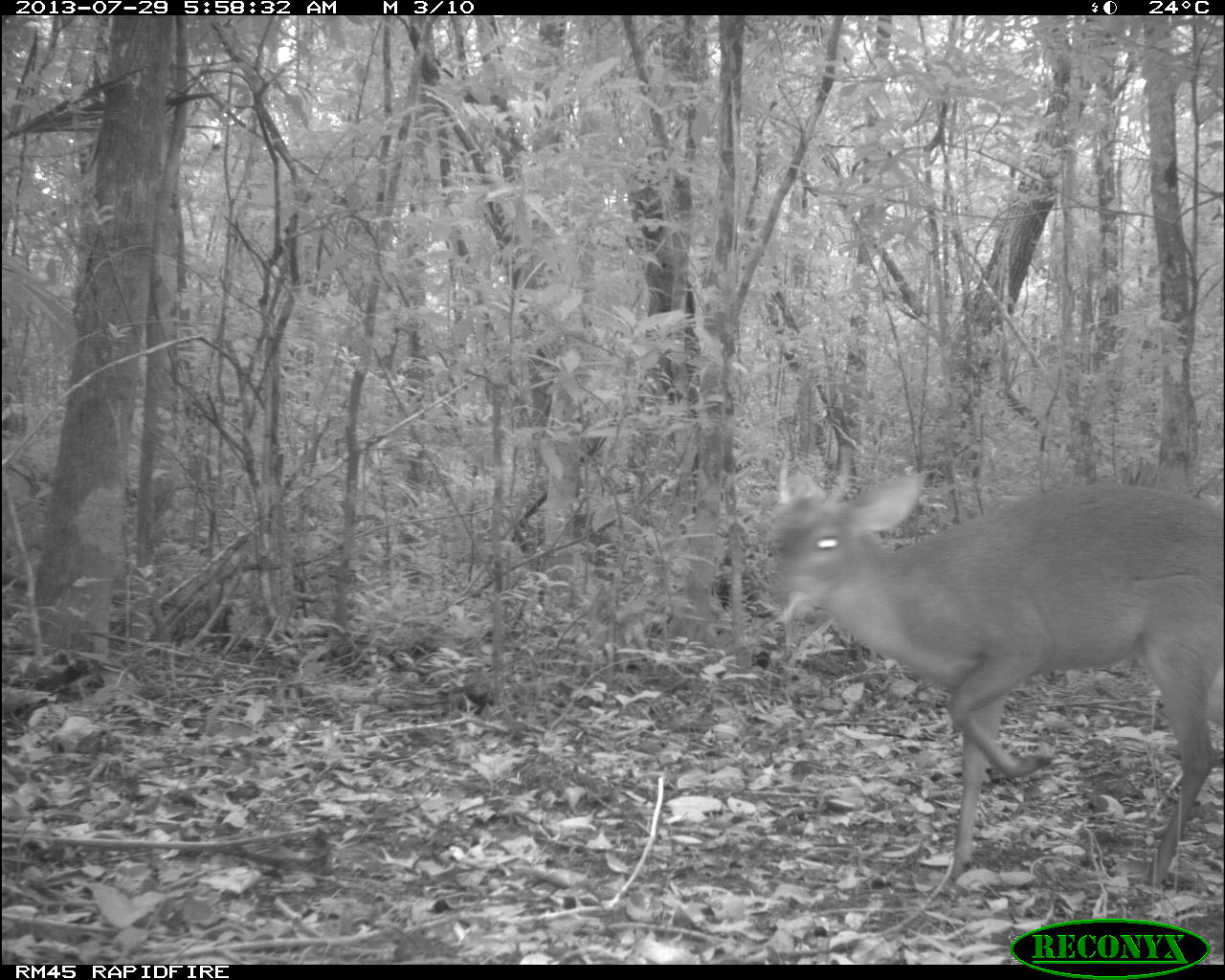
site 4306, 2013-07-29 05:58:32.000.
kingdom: Animalia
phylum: Chordata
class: Mammalia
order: Artiodactyla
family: Cervidae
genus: Mazama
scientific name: Mazama temama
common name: central american red brocket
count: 1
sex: male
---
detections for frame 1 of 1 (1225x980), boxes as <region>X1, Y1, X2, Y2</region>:
mazama temama: <region>763, 447, 1218, 890</region>